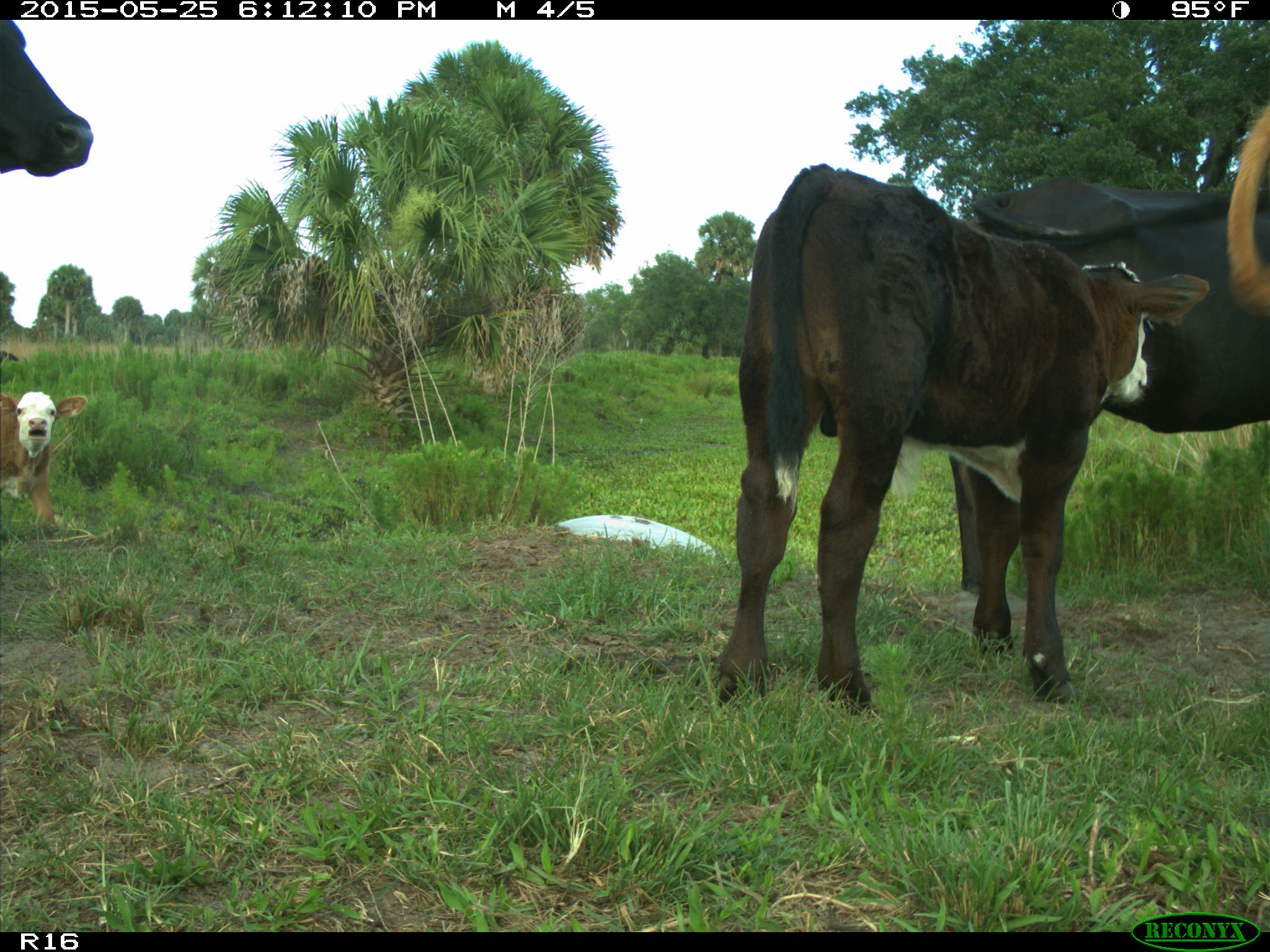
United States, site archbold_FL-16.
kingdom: Animalia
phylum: Chordata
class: Mammalia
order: Artiodactyla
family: Bovidae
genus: Bos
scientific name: Bos taurus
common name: domestic cow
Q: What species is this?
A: Bos taurus (domestic cow).